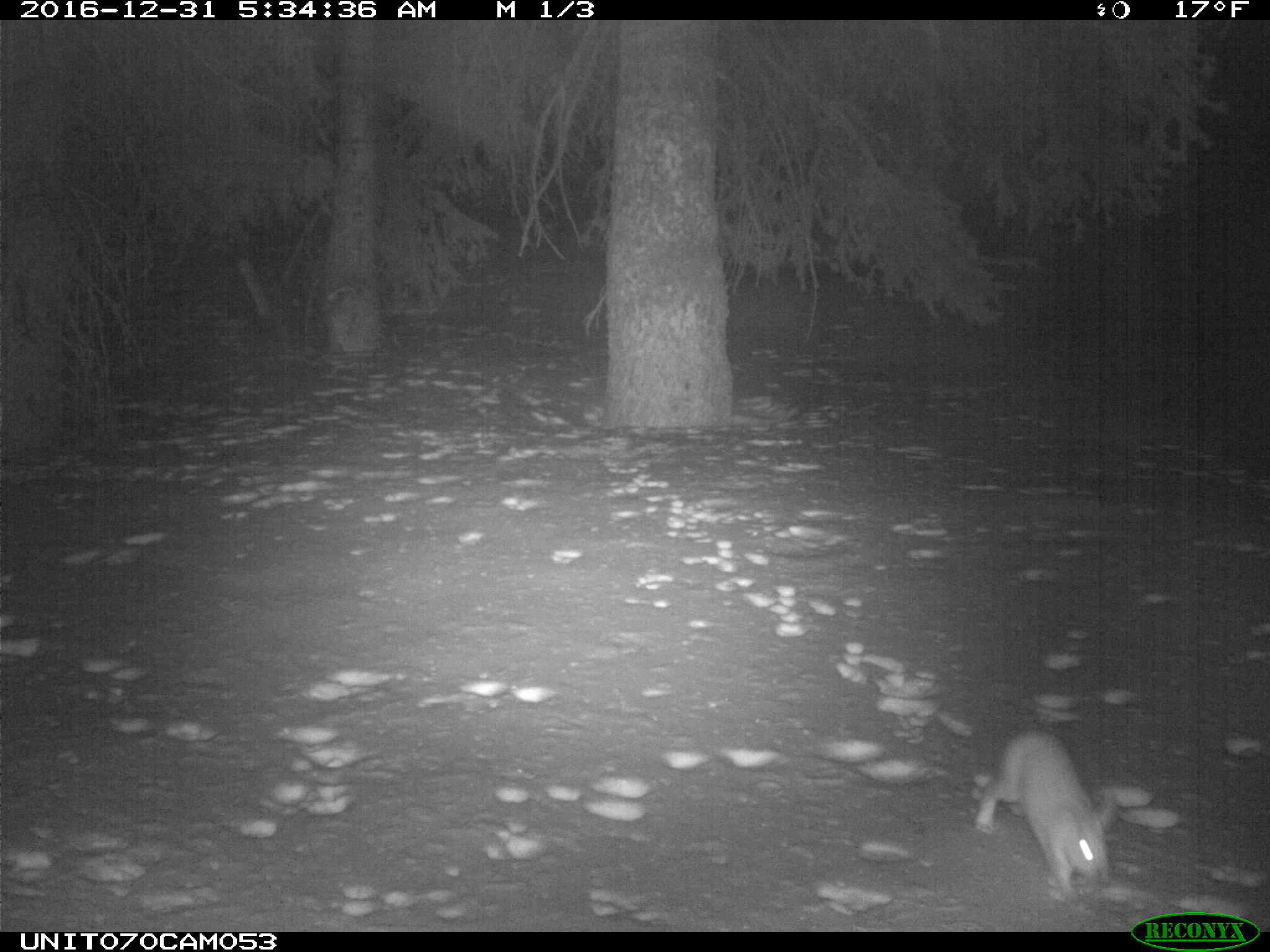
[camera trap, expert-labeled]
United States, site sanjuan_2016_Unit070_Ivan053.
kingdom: Animalia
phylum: Chordata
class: Mammalia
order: Lagomorpha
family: Leporidae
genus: Lepus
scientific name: Lepus americanus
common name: snowshoe hare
Lepus americanus (snowshoe hare).